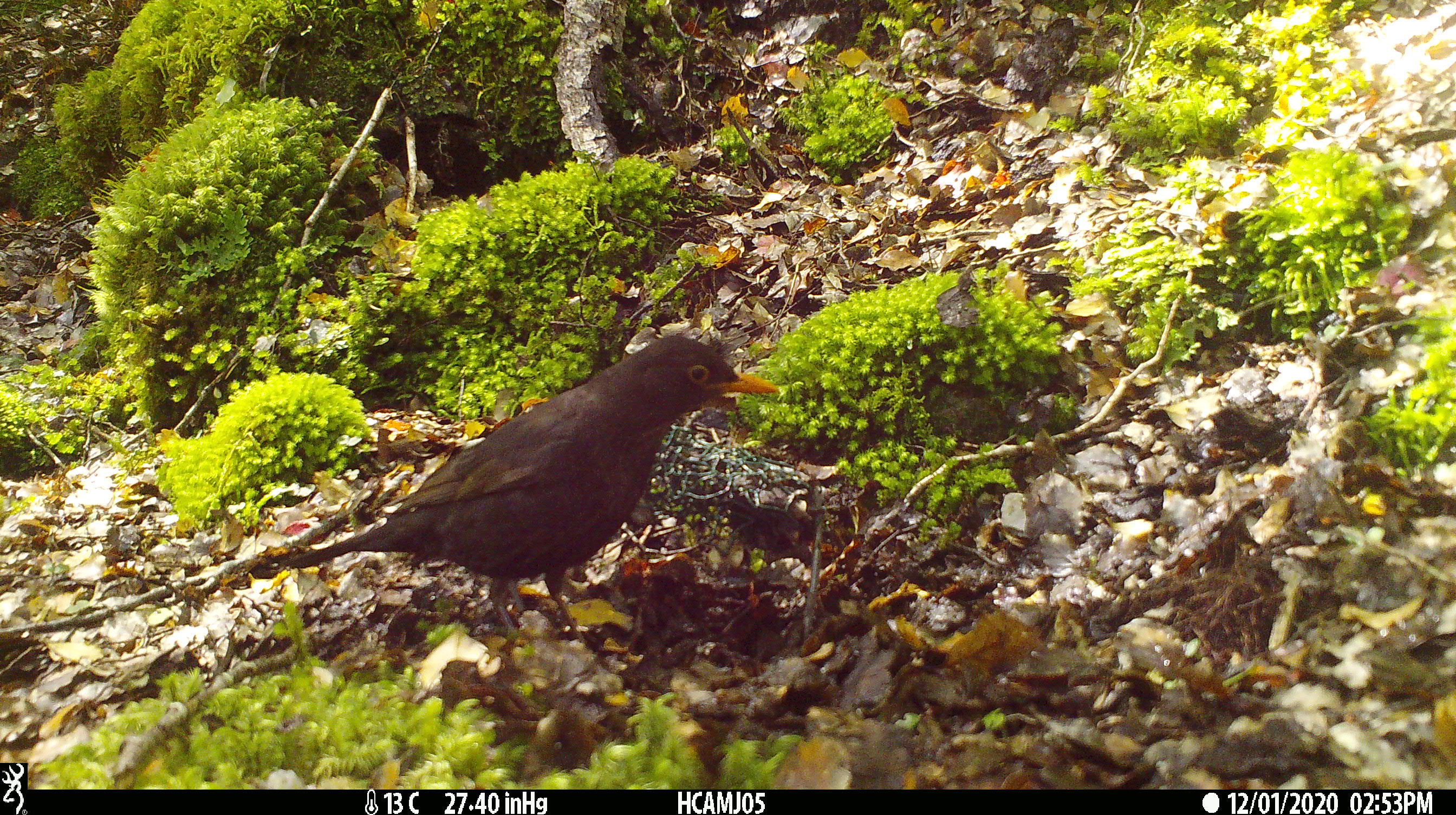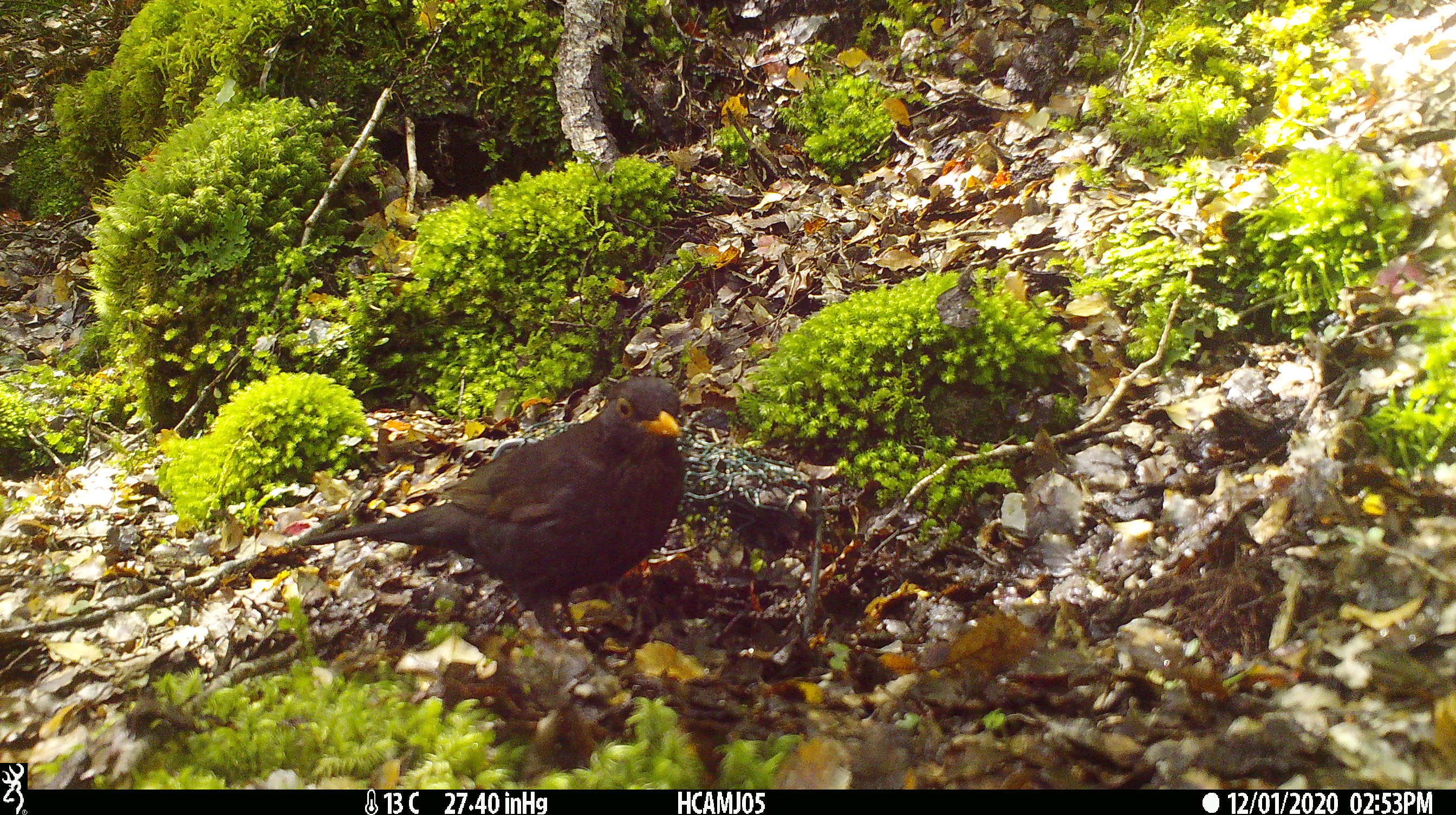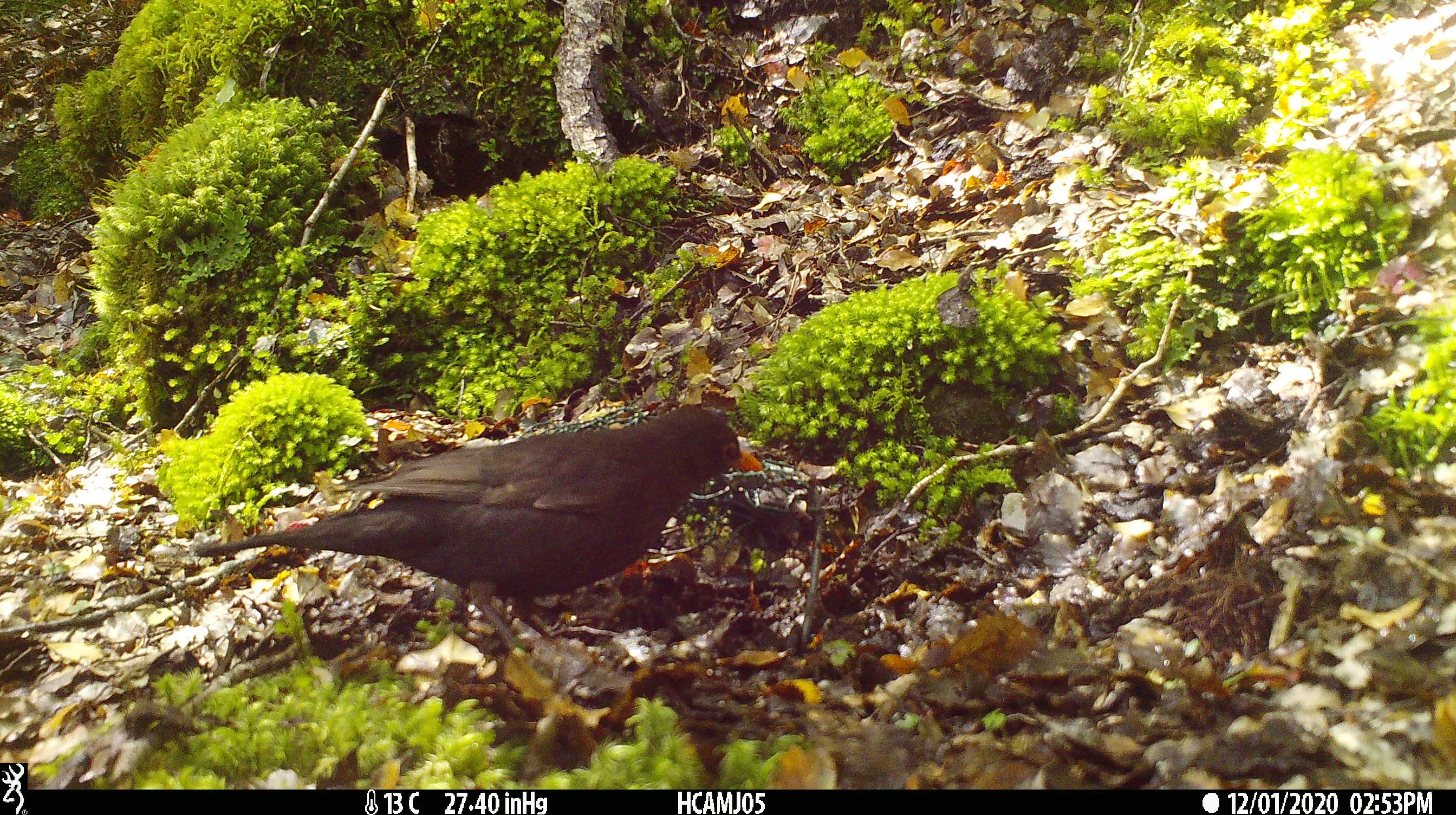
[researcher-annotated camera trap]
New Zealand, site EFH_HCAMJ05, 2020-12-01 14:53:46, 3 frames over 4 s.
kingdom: Animalia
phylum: Chordata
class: Aves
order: Passeriformes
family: Turdidae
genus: Turdus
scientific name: Turdus merula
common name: eurasian blackbird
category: blackbird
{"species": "blackbird (eurasian blackbird) (Turdus merula)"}